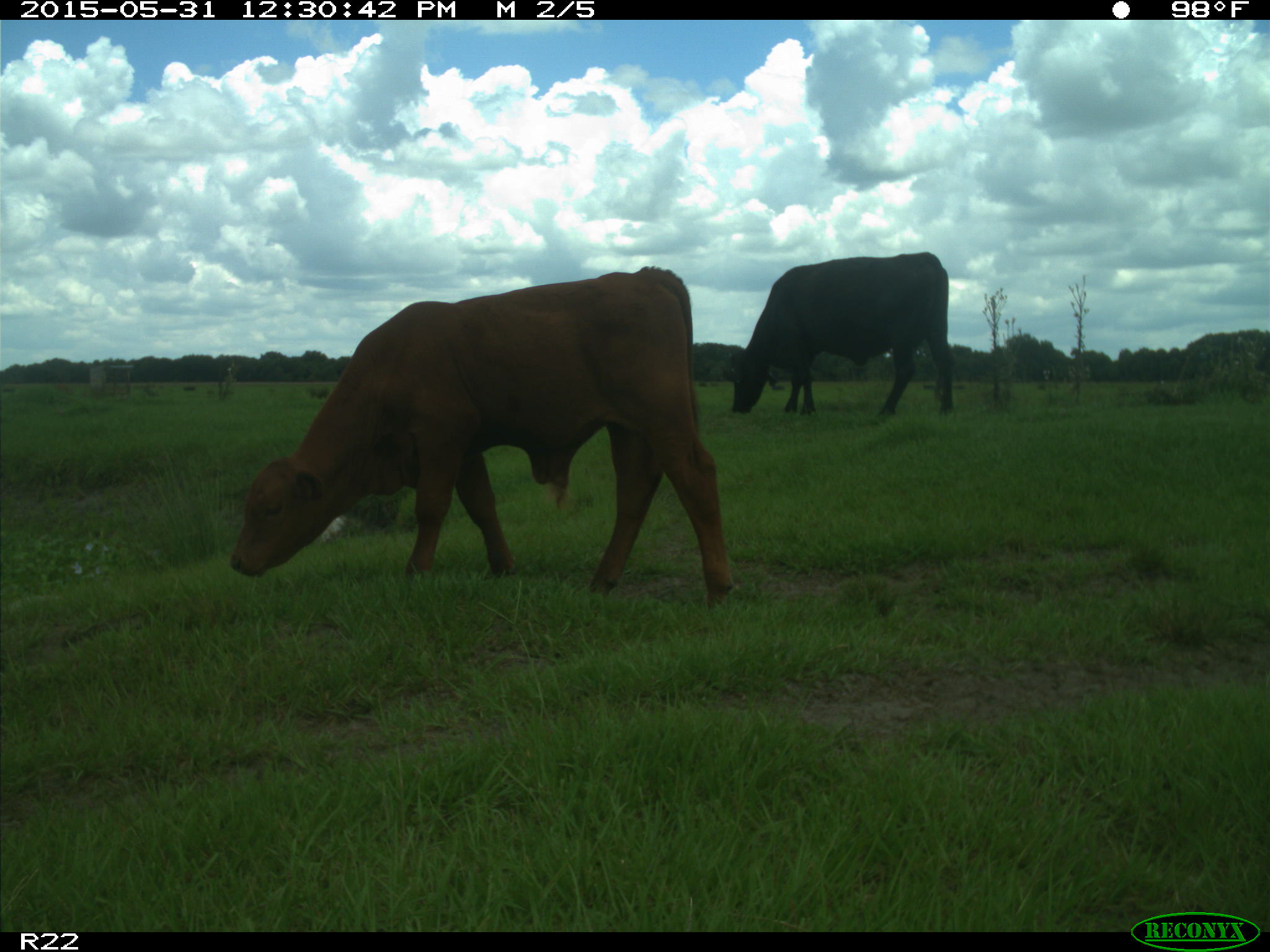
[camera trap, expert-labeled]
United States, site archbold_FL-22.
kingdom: Animalia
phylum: Chordata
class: Mammalia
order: Artiodactyla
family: Bovidae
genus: Bos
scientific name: Bos taurus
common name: domestic cow